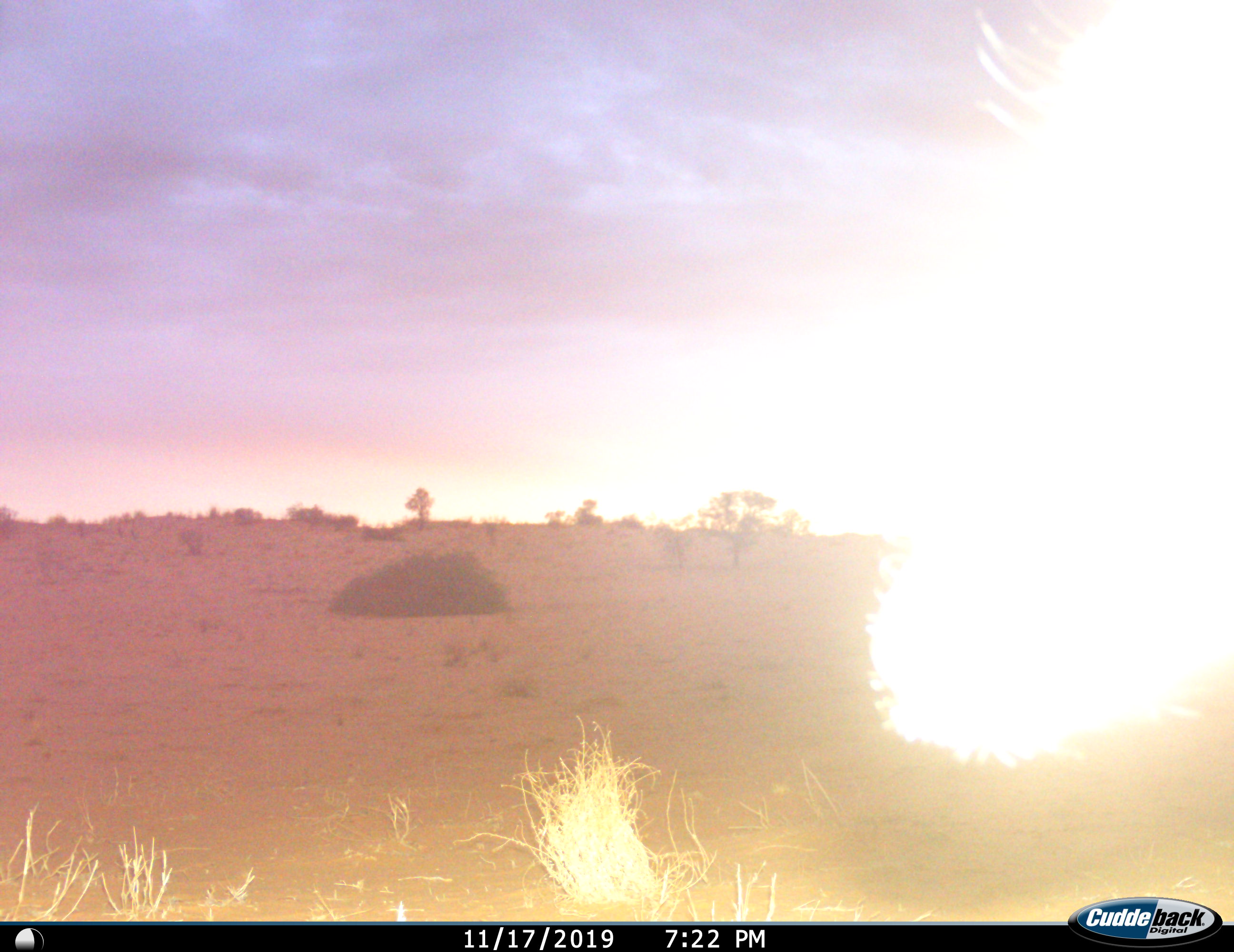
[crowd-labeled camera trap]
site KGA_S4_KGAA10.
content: unidentified animal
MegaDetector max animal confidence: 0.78